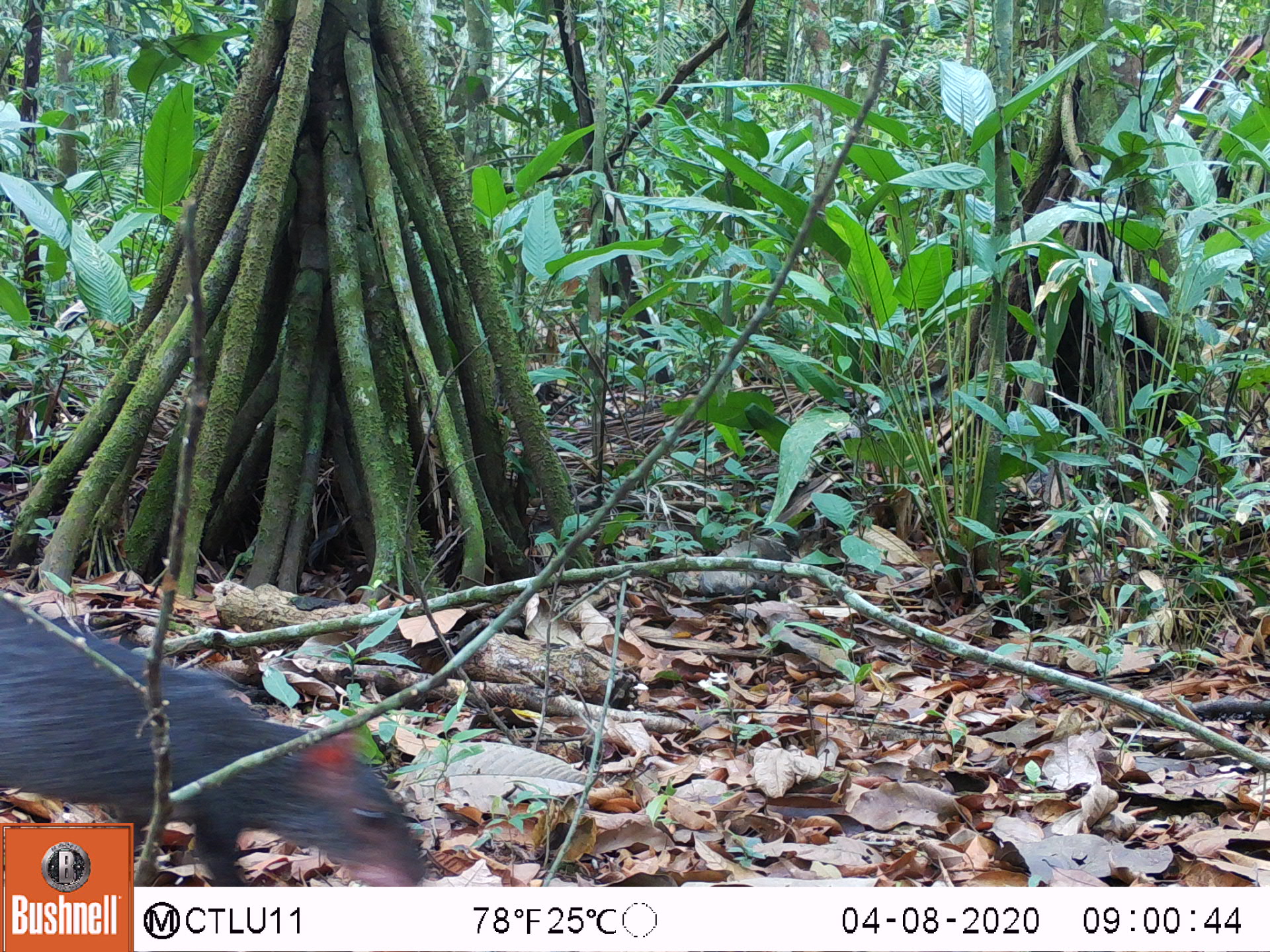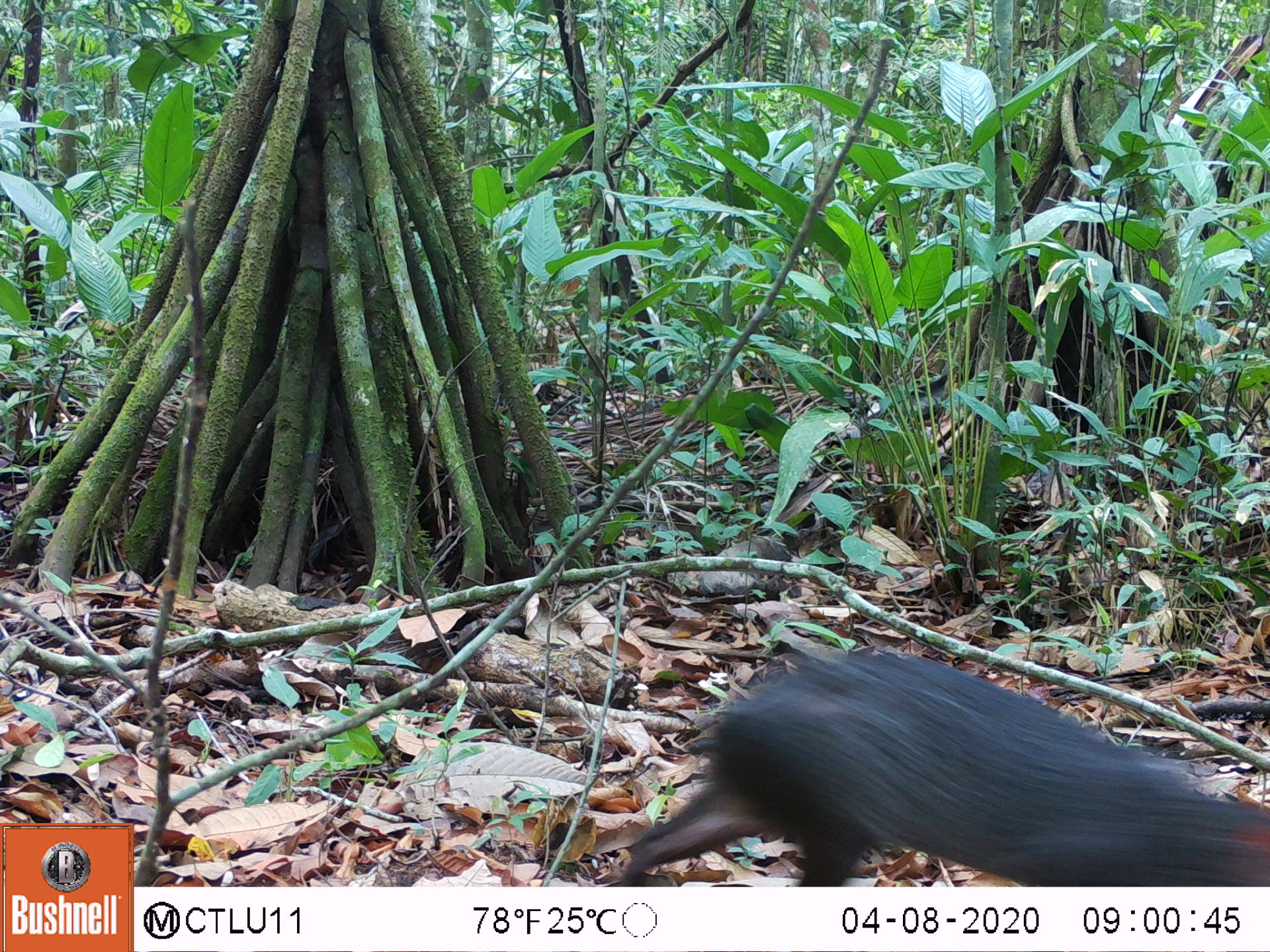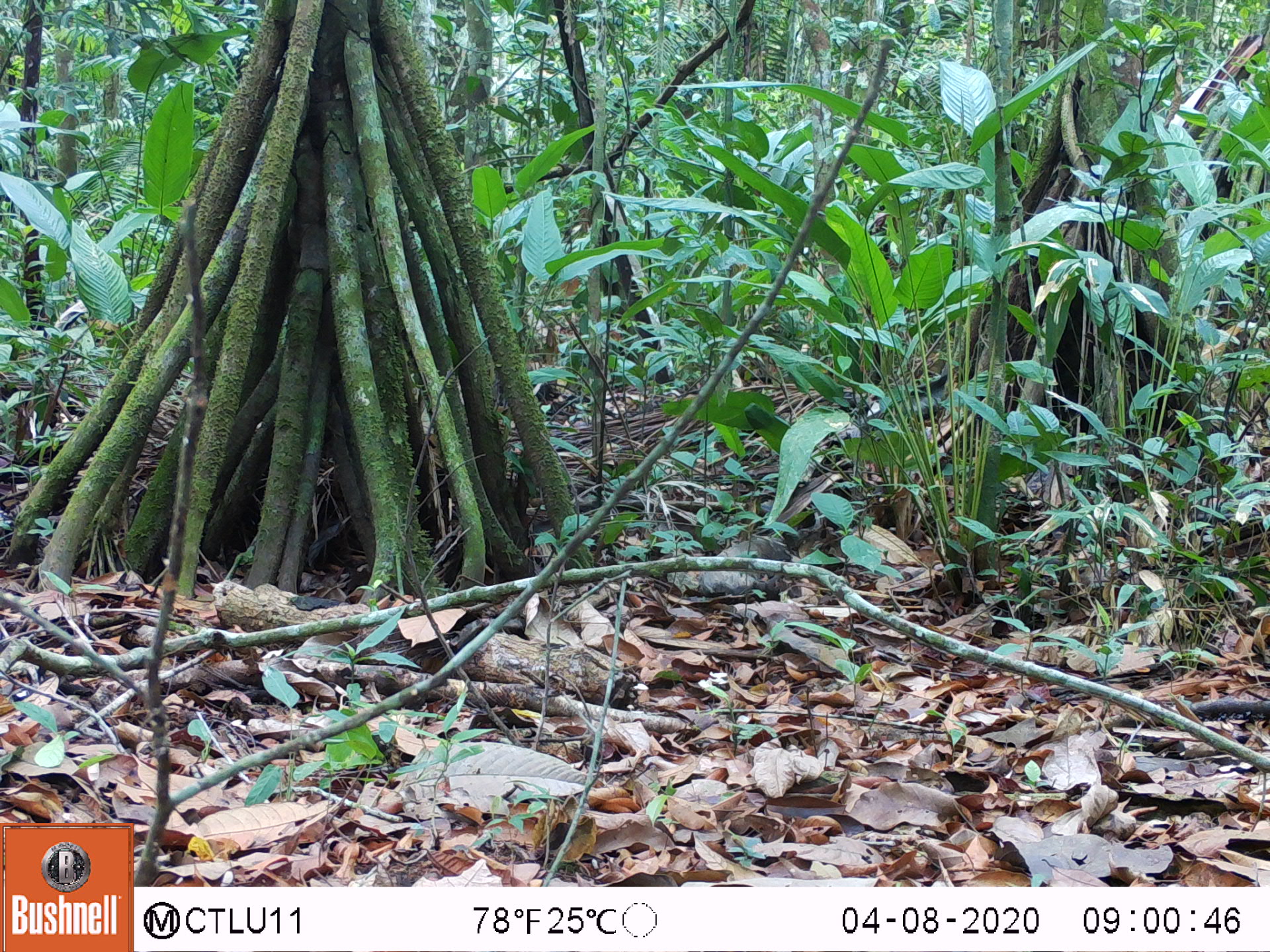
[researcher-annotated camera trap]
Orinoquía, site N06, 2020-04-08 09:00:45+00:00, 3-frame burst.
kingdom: Animalia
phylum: Chordata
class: Mammalia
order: Rodentia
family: Dasyproctidae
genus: Dasyprocta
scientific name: Dasyprocta fuliginosa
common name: black agouti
Black agouti (Dasyprocta fuliginosa).